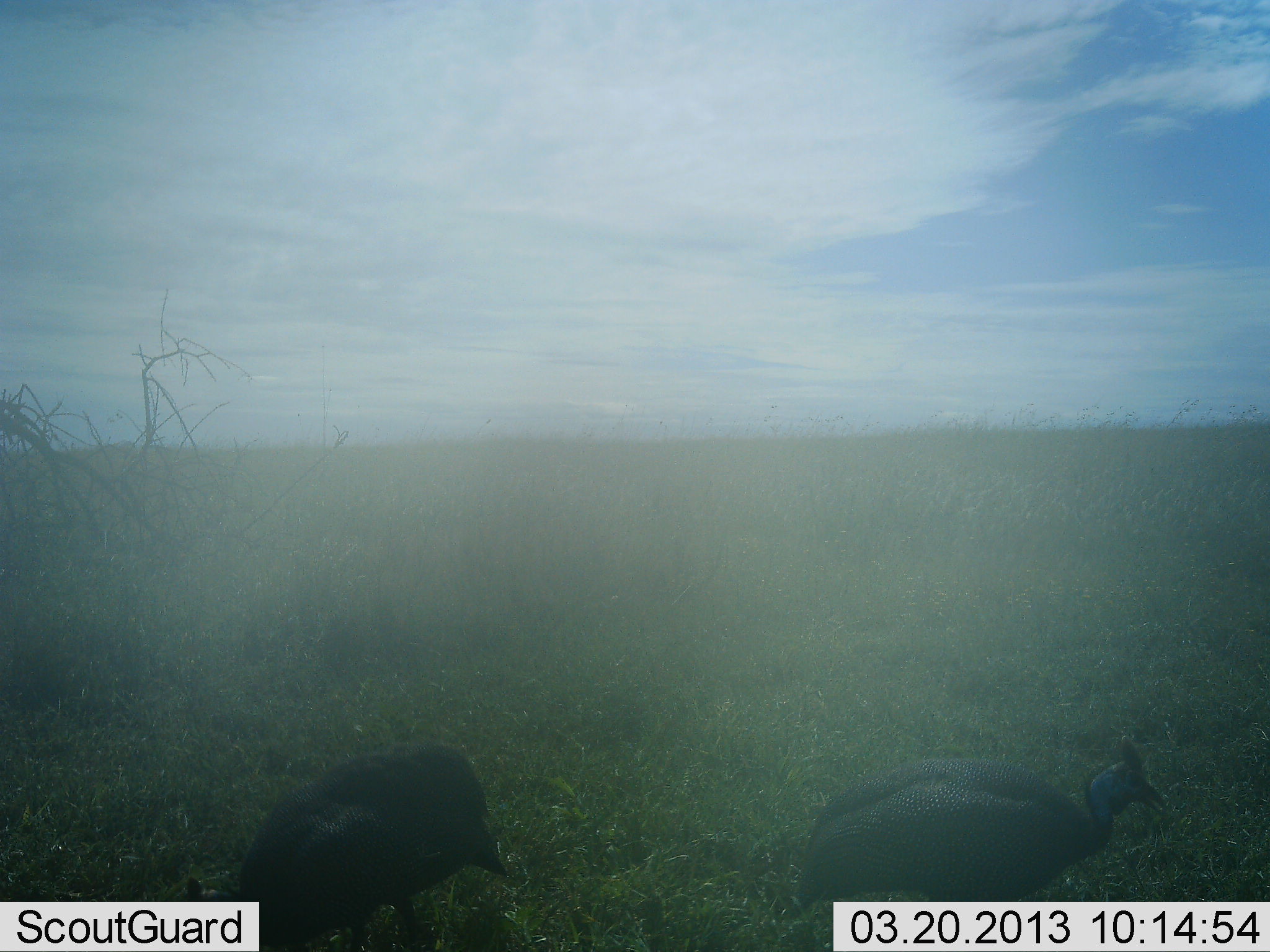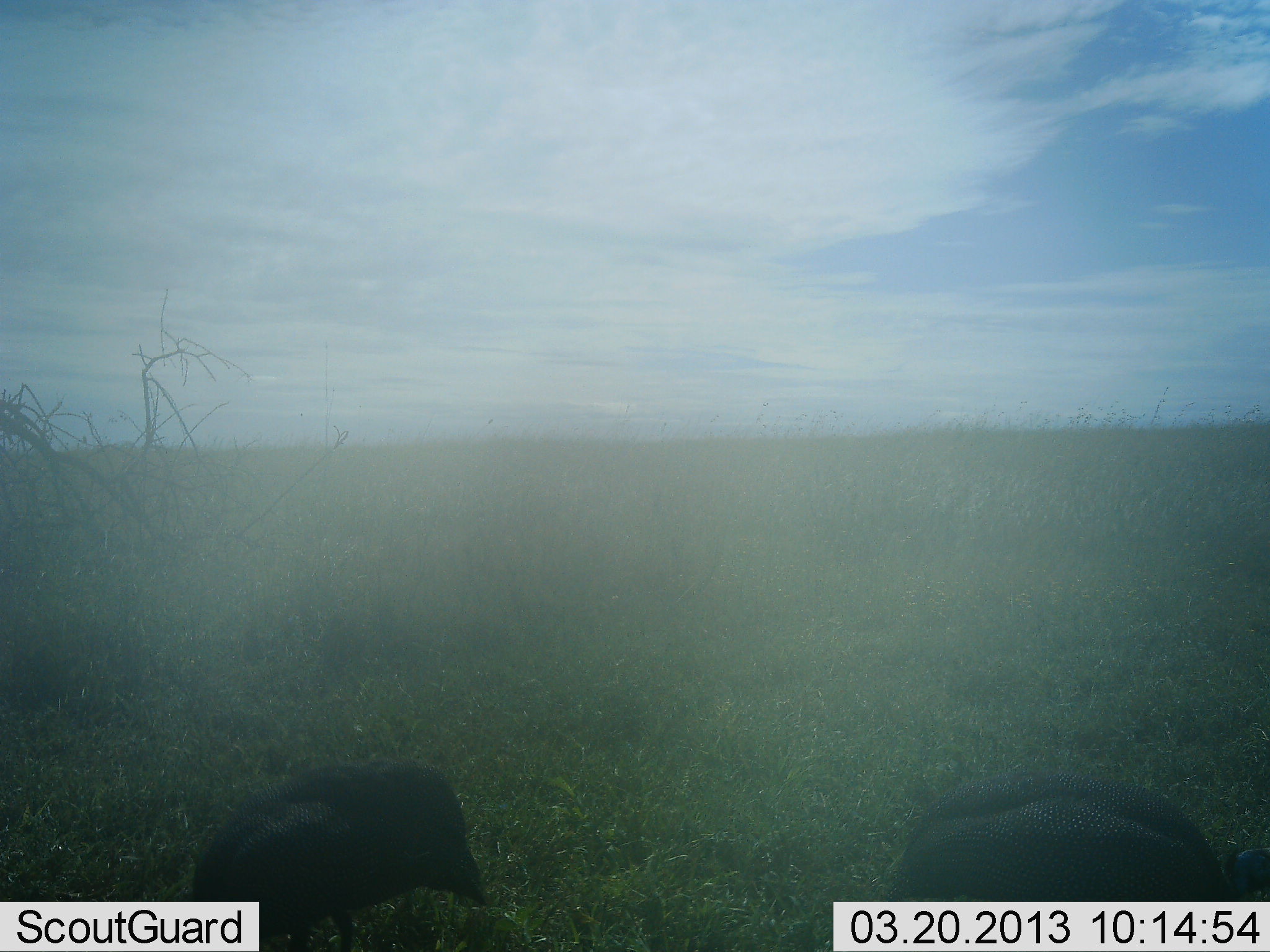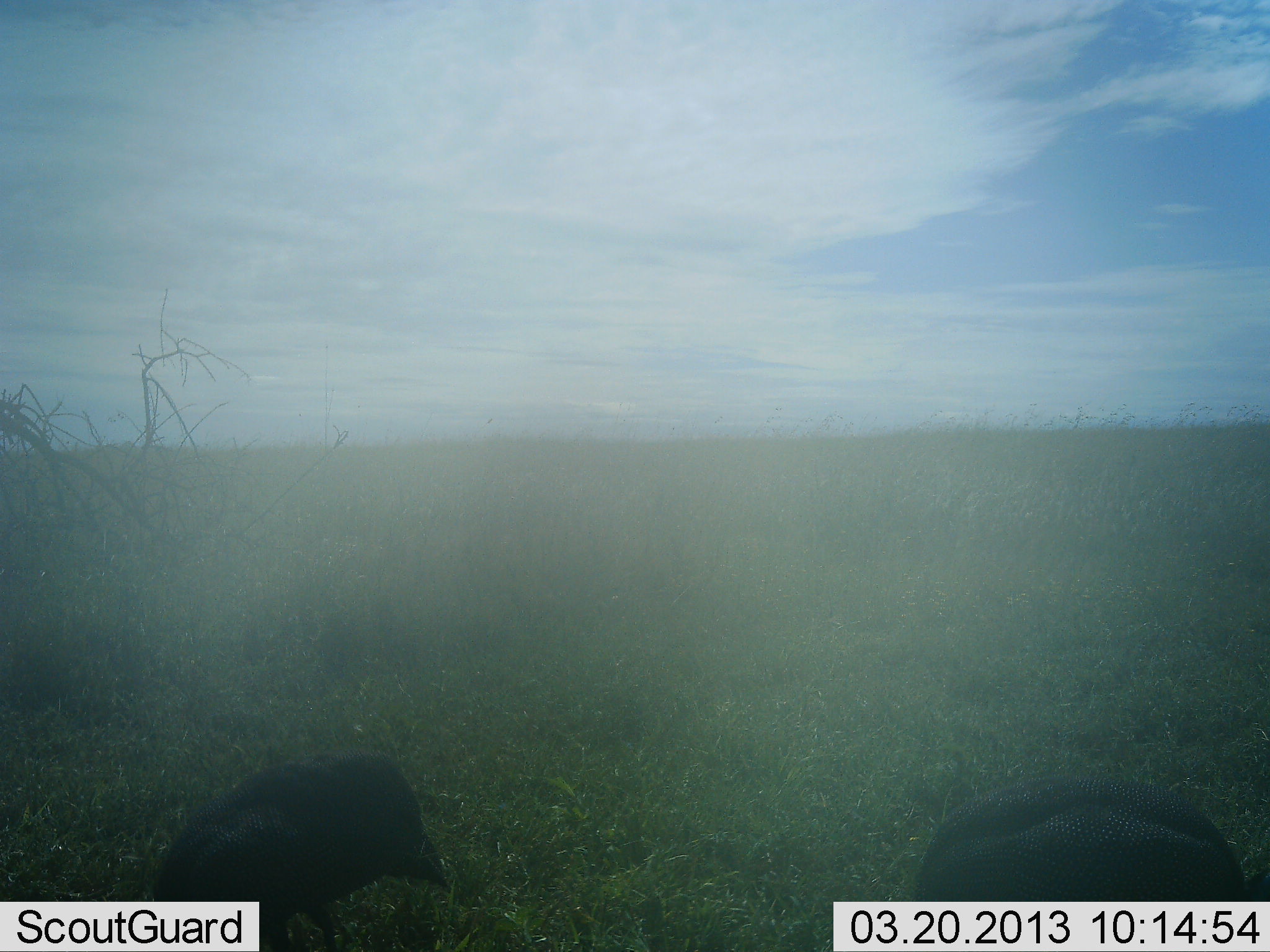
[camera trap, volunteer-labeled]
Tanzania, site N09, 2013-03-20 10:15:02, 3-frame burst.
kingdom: Animalia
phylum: Chordata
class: Aves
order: Galliformes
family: Numididae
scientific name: Numididae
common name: guinea fowl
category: guineafowl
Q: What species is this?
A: Guineafowl (guinea fowl) (Numididae).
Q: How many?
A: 2.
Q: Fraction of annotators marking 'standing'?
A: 15%.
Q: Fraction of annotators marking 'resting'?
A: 0%.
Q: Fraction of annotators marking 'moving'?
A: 30%.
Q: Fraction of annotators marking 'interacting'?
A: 0%.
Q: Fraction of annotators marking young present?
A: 0%.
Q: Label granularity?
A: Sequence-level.